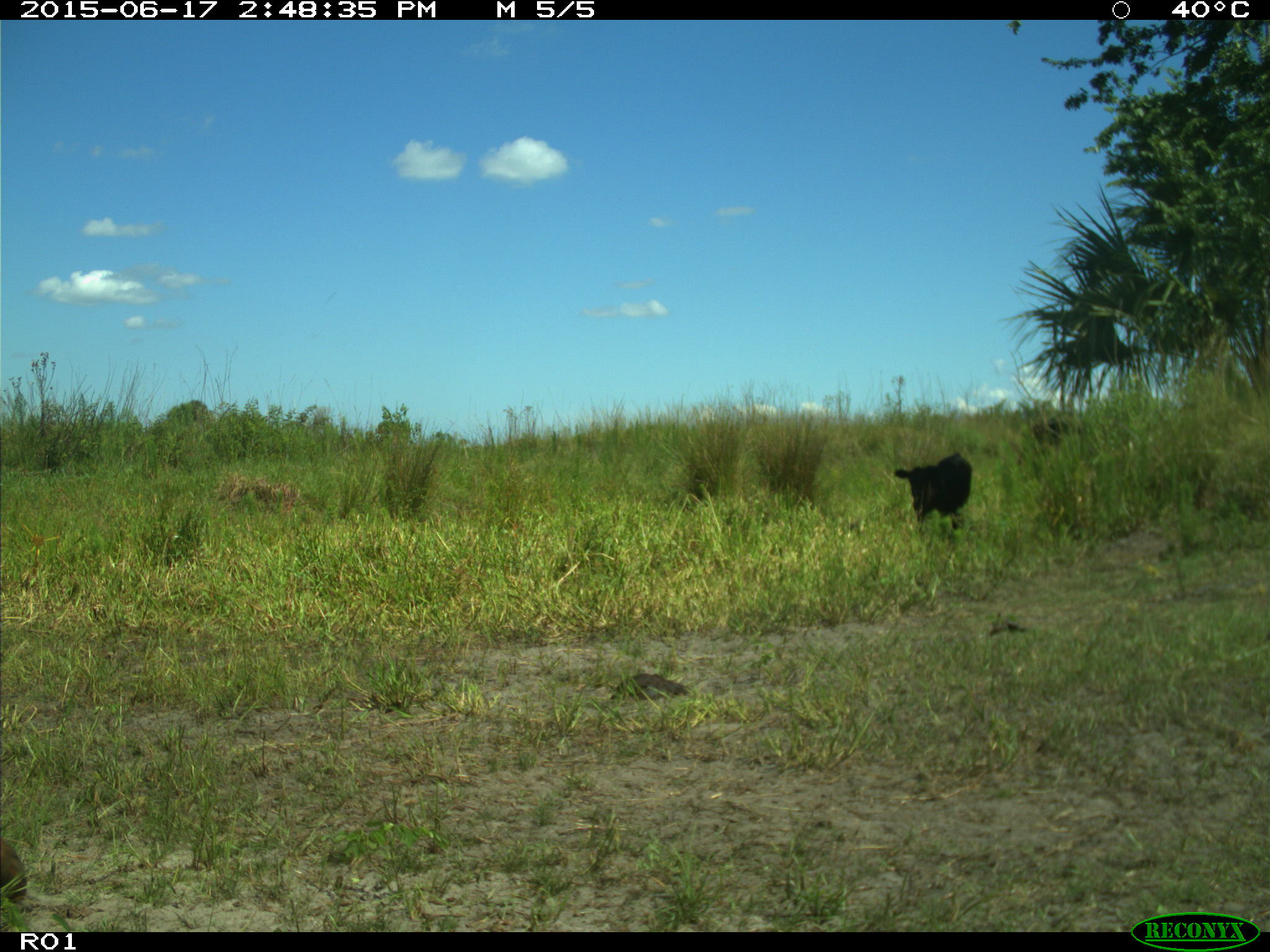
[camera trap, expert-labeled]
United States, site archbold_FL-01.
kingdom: Animalia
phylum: Chordata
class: Mammalia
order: Artiodactyla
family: Bovidae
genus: Bos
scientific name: Bos taurus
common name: domestic cow